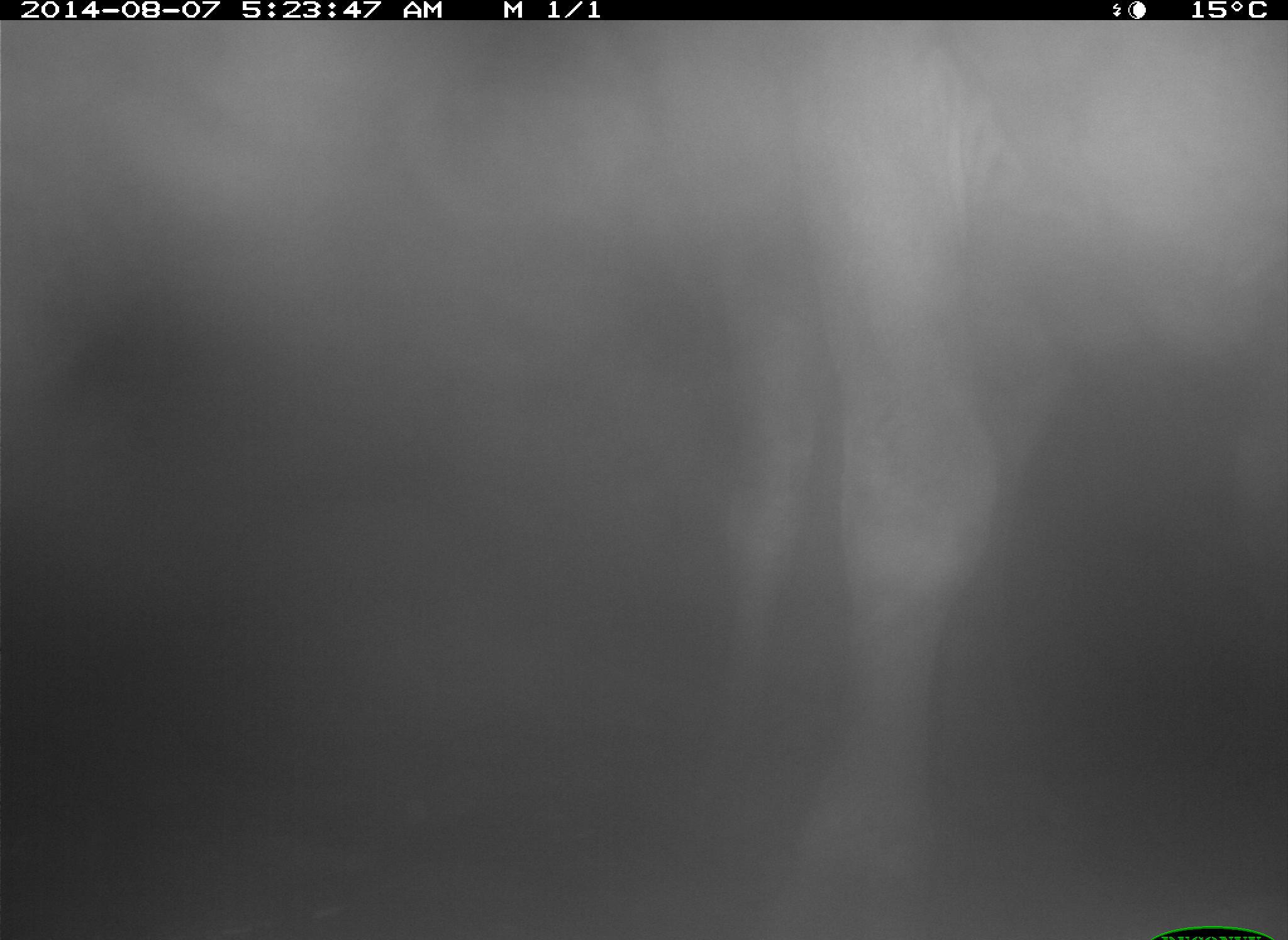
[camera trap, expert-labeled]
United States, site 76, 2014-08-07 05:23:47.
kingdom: Animalia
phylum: Chordata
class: Mammalia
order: Artiodactyla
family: Bovidae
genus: Bos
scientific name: Bos taurus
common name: cow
Cow (Bos taurus).